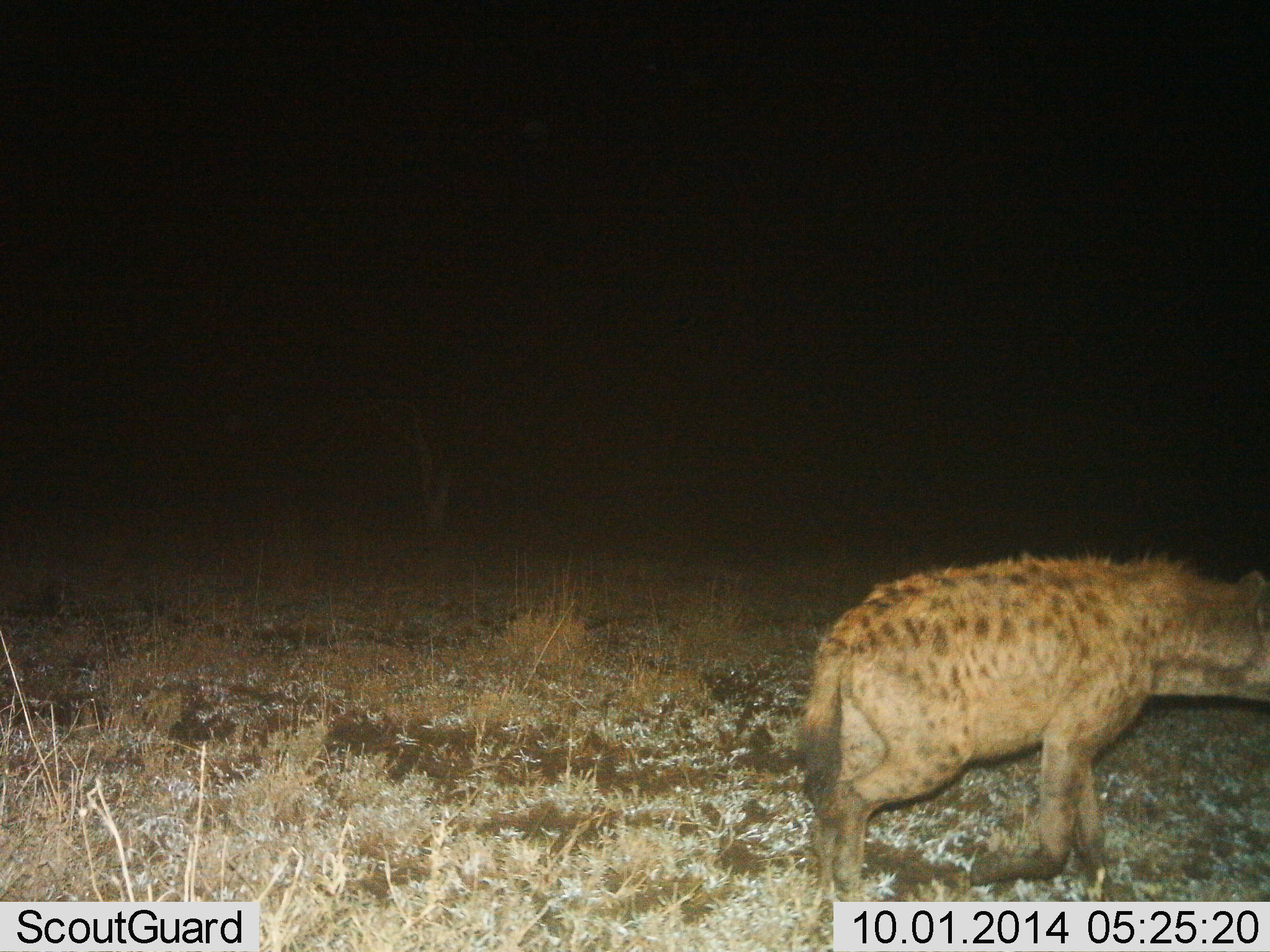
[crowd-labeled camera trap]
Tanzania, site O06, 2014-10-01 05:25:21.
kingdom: Animalia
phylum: Chordata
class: Mammalia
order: Carnivora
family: Hyaenidae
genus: Crocuta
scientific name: Crocuta crocuta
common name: spotted hyena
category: hyenaspotted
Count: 1.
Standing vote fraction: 0%.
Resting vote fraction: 0%.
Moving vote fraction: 100%.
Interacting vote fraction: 0%.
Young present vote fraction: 0%.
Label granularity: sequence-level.